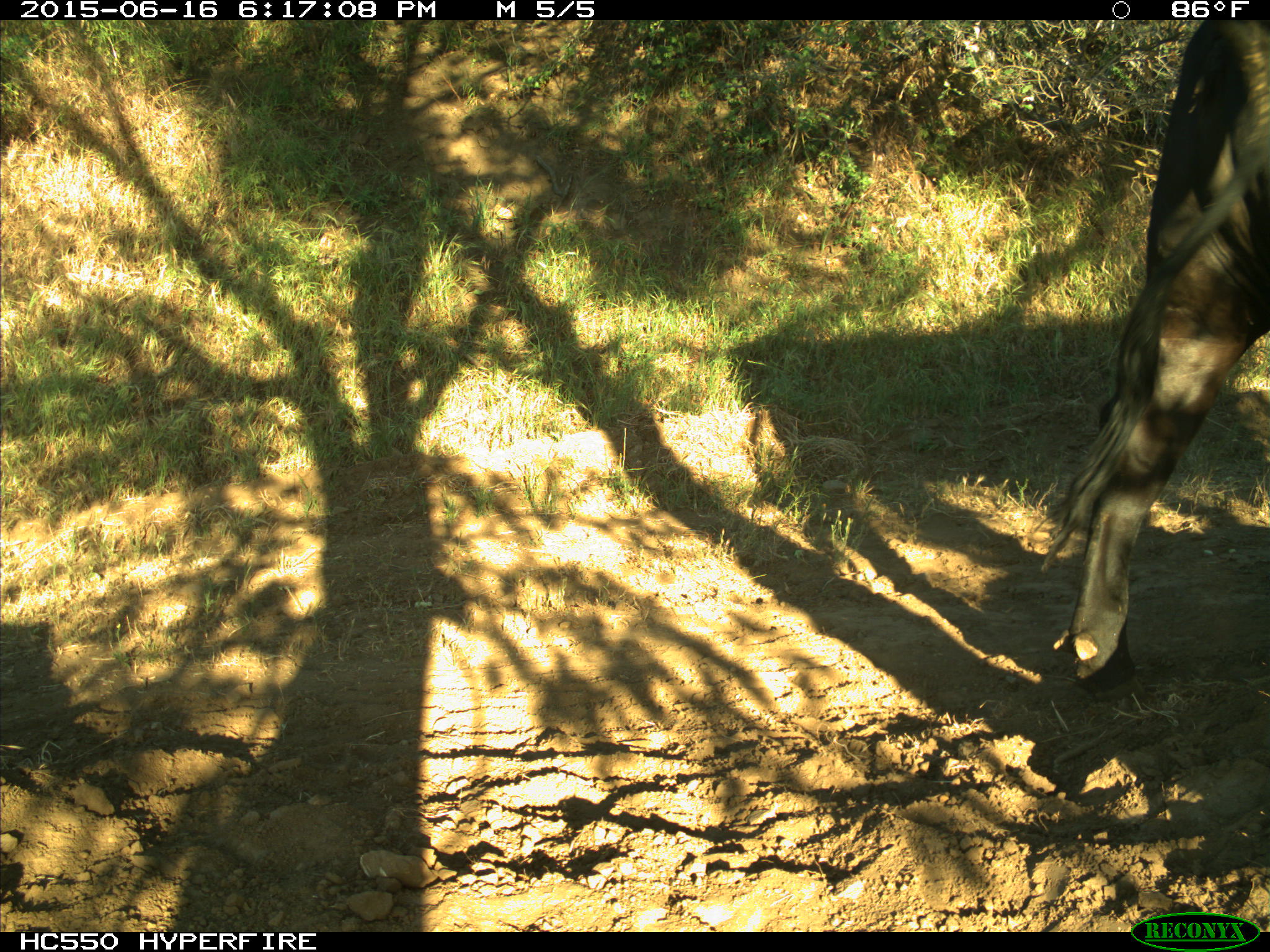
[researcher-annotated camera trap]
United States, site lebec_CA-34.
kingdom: Animalia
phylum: Chordata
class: Mammalia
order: Artiodactyla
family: Bovidae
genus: Bos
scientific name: Bos taurus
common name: domestic cow